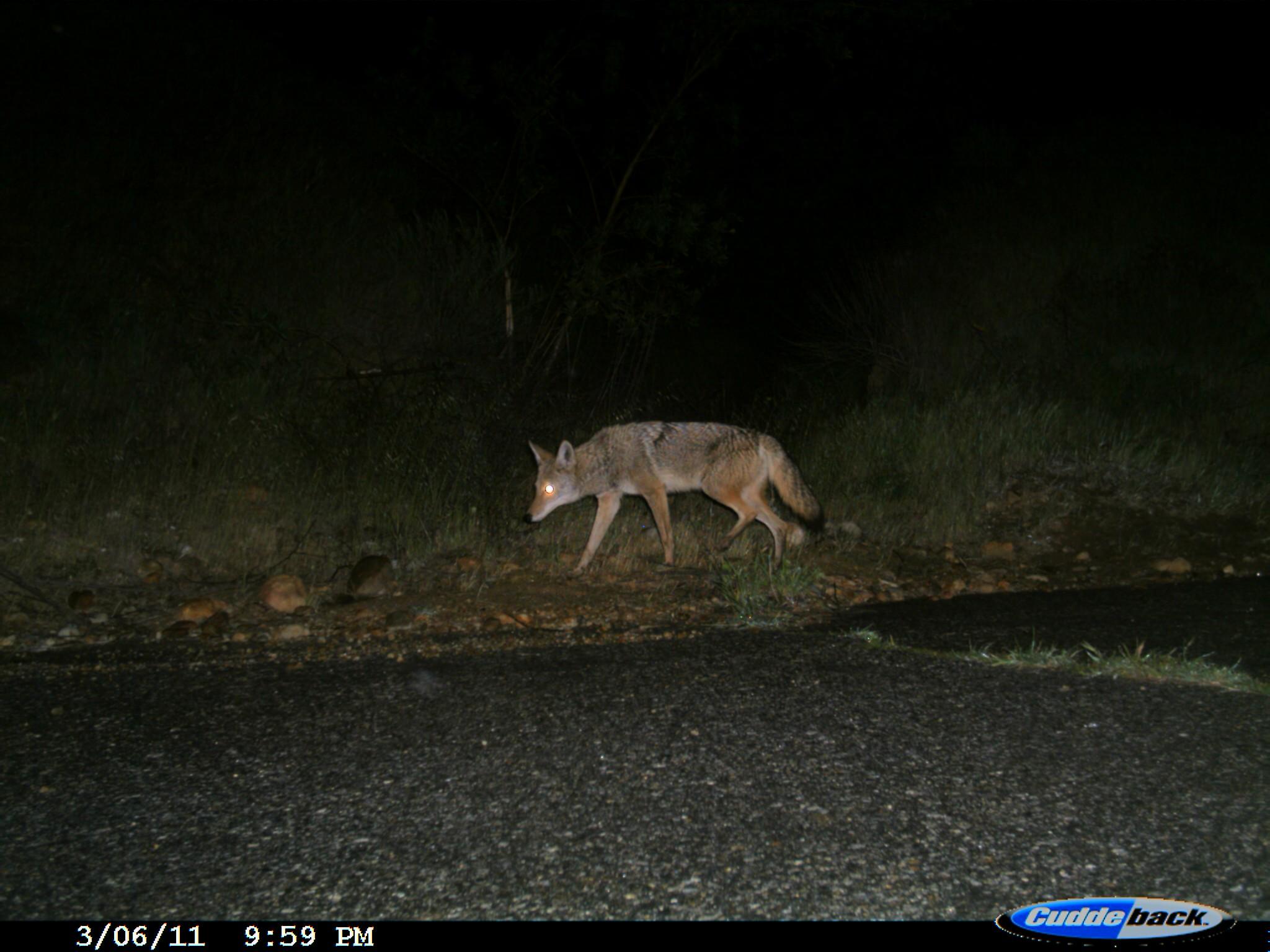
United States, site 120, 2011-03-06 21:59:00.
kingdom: Animalia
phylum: Chordata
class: Mammalia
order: Carnivora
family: Canidae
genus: Canis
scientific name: Canis latrans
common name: coyote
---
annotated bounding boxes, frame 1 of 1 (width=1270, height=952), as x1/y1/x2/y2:
coyote: 506/409/837/582